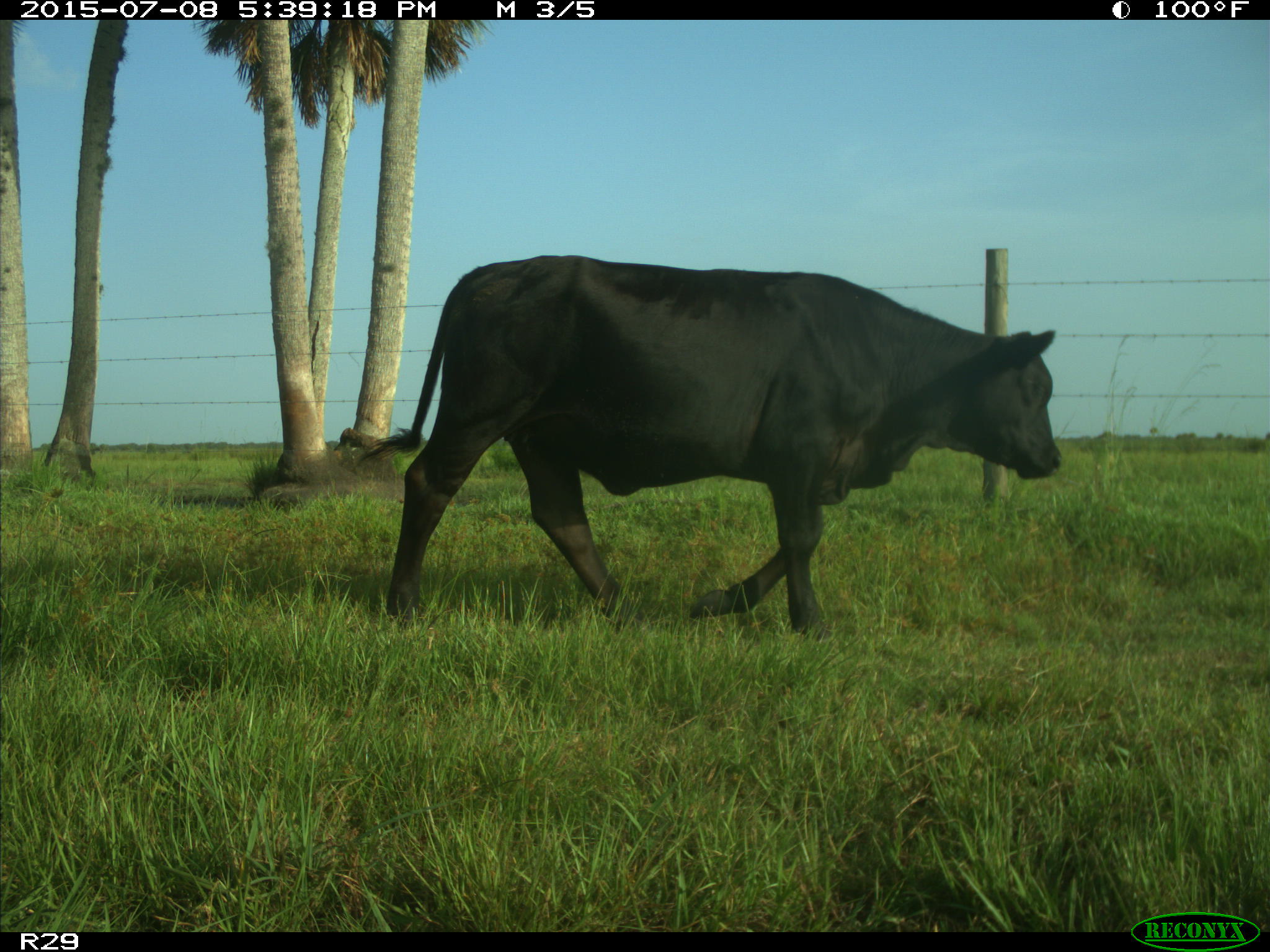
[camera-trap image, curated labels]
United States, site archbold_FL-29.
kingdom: Animalia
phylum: Chordata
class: Mammalia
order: Artiodactyla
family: Bovidae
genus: Bos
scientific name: Bos taurus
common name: domestic cow